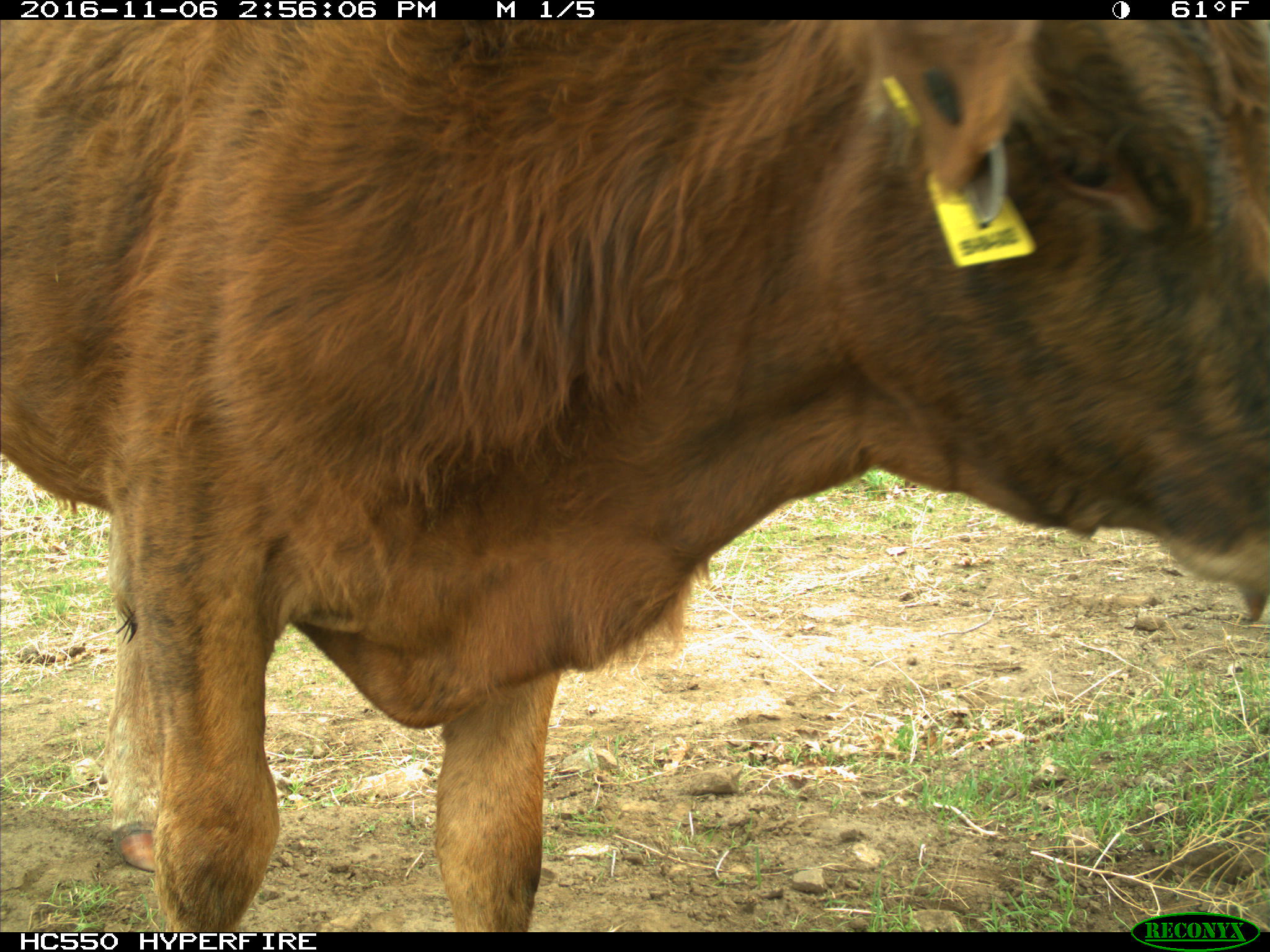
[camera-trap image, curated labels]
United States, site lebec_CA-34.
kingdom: Animalia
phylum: Chordata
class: Mammalia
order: Artiodactyla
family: Bovidae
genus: Bos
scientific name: Bos taurus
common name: domestic cow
Bos taurus (domestic cow).